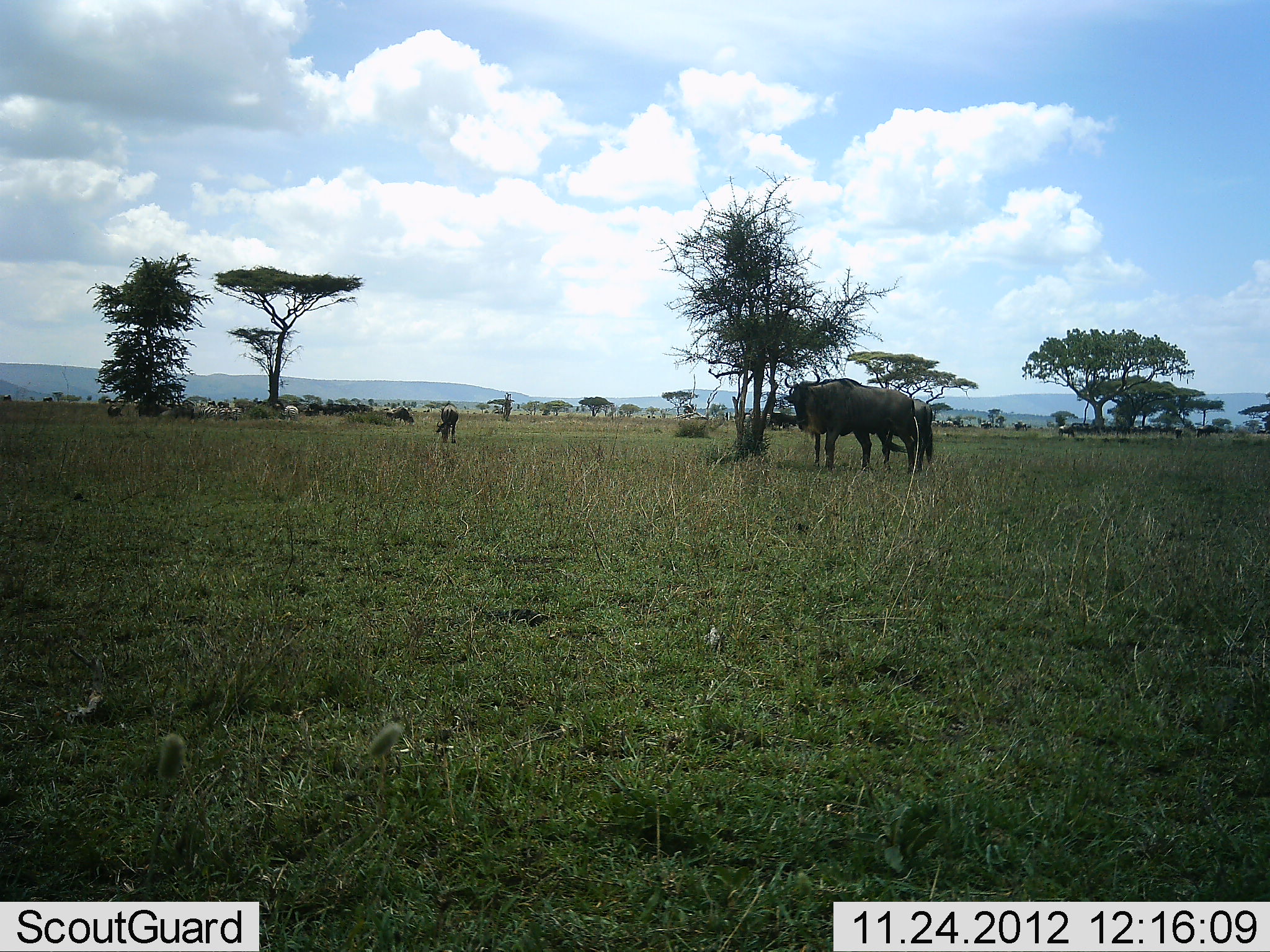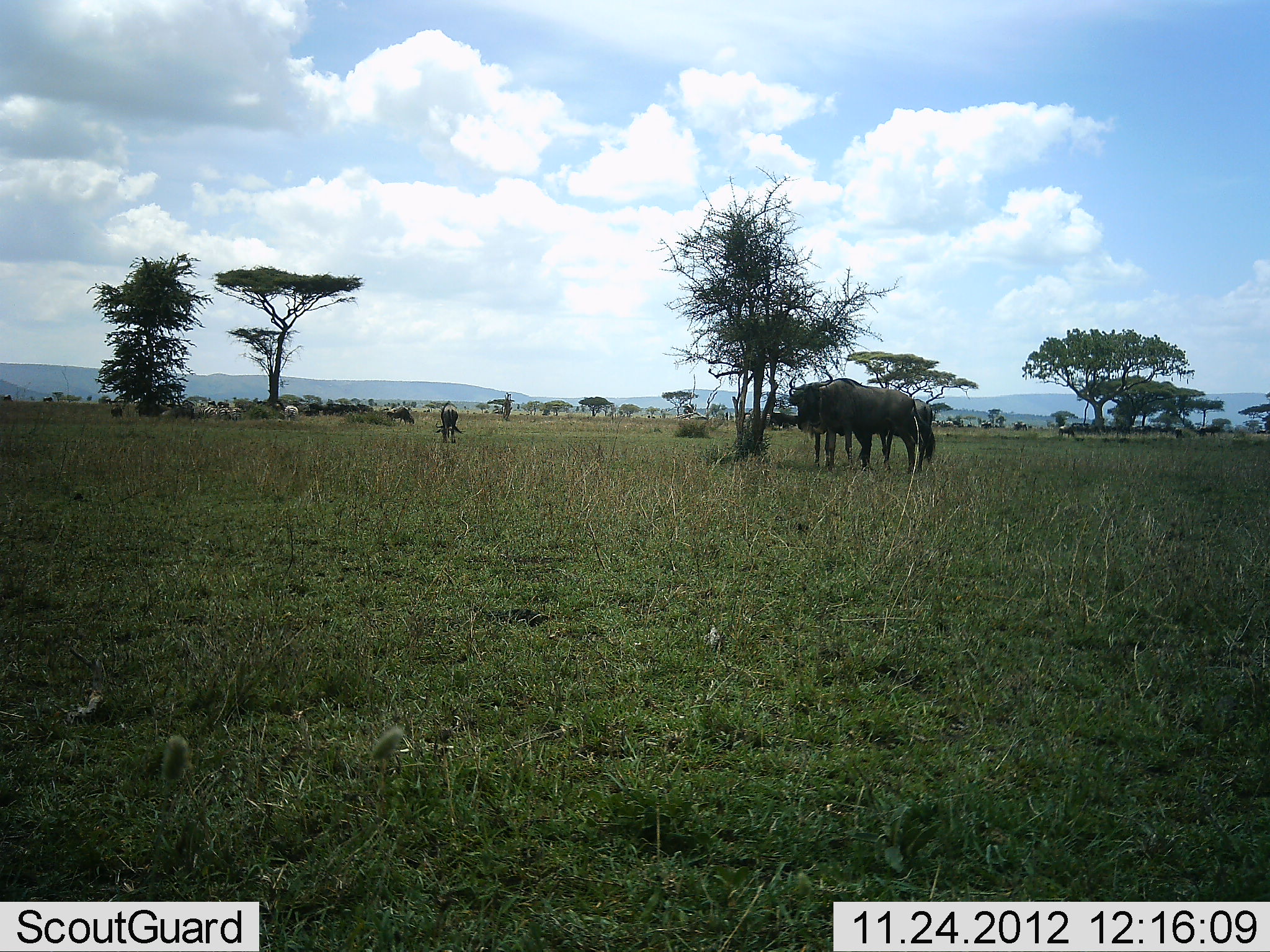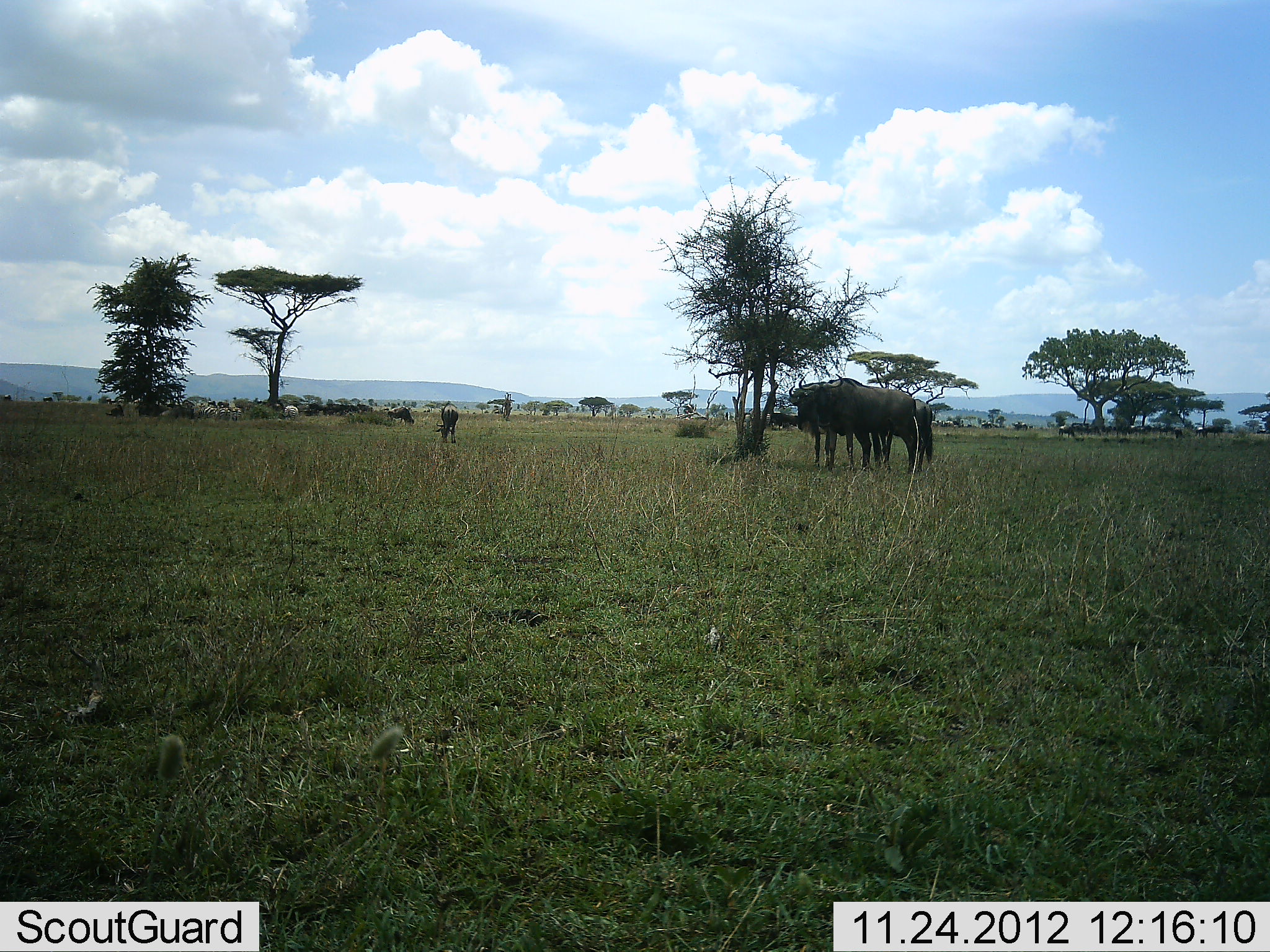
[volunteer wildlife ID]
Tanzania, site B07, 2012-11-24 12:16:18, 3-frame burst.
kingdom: Animalia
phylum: Chordata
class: Mammalia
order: Artiodactyla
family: Bovidae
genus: Connochaetes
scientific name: Connochaetes taurinus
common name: blue wildebeest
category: wildebeest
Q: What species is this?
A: Wildebeest (blue wildebeest) (Connochaetes taurinus).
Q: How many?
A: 4.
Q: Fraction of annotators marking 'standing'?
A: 92%.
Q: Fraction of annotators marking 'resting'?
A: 0%.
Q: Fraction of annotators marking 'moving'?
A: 0%.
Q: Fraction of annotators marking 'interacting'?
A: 8%.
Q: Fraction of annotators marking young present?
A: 0%.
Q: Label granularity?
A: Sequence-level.